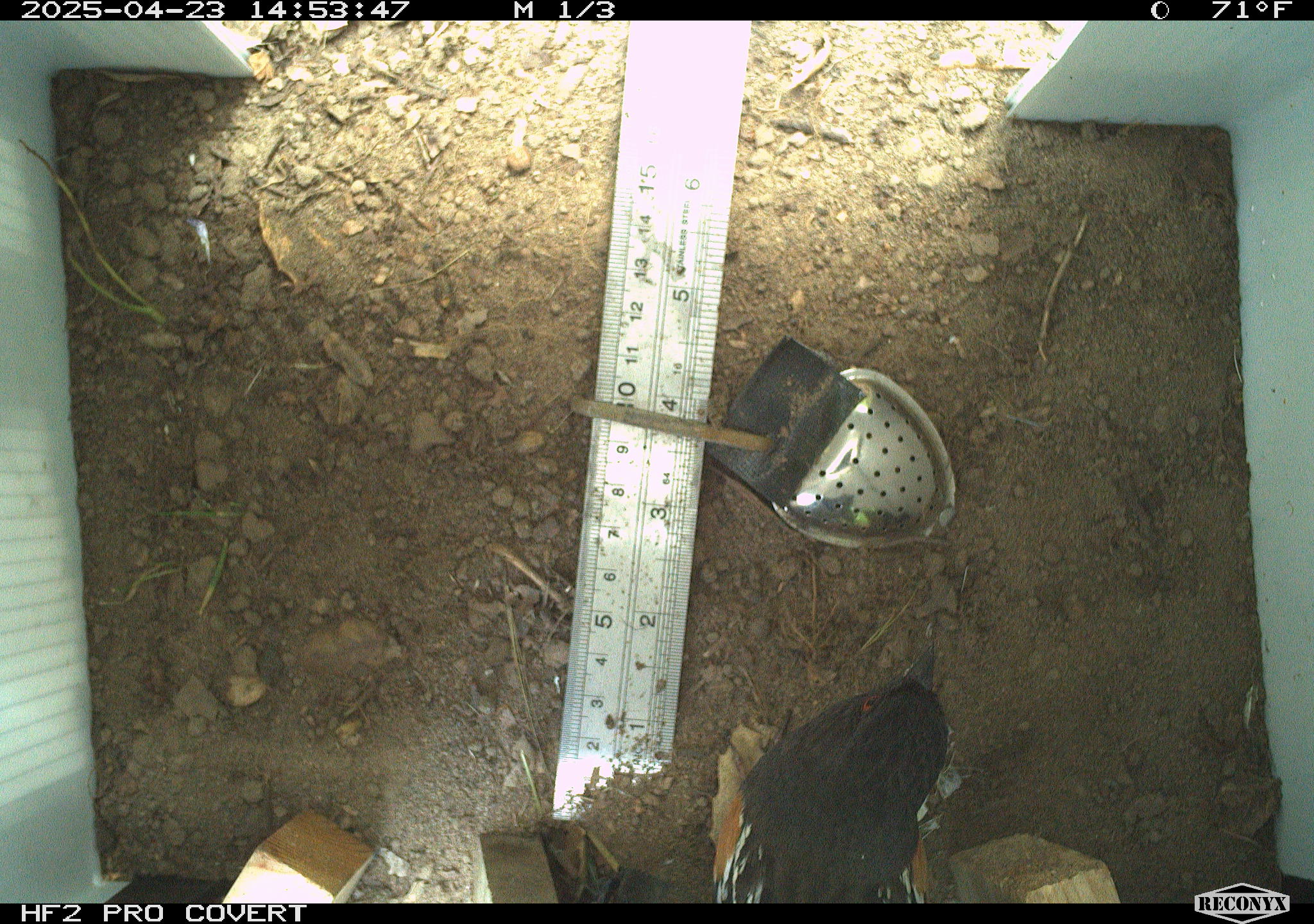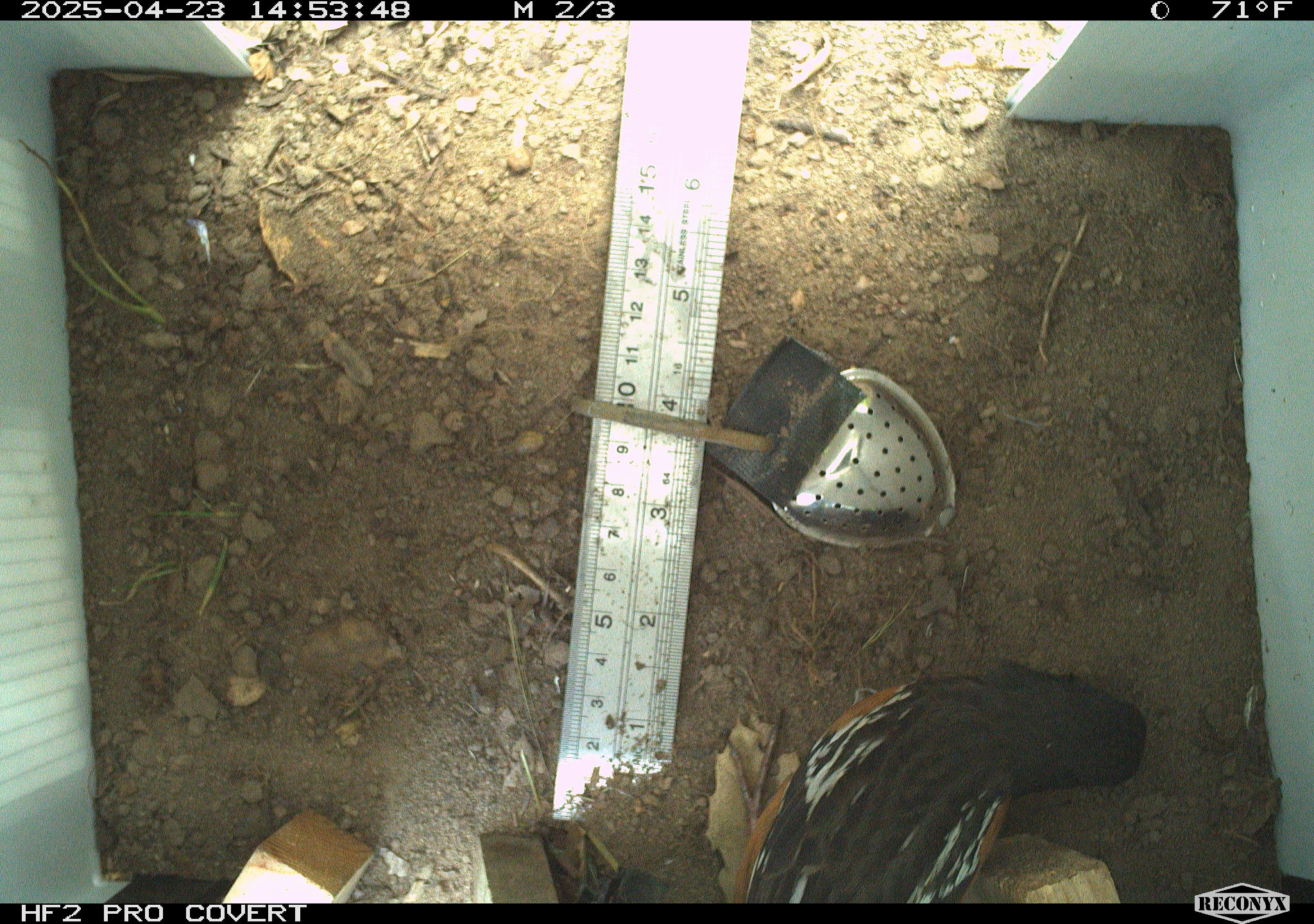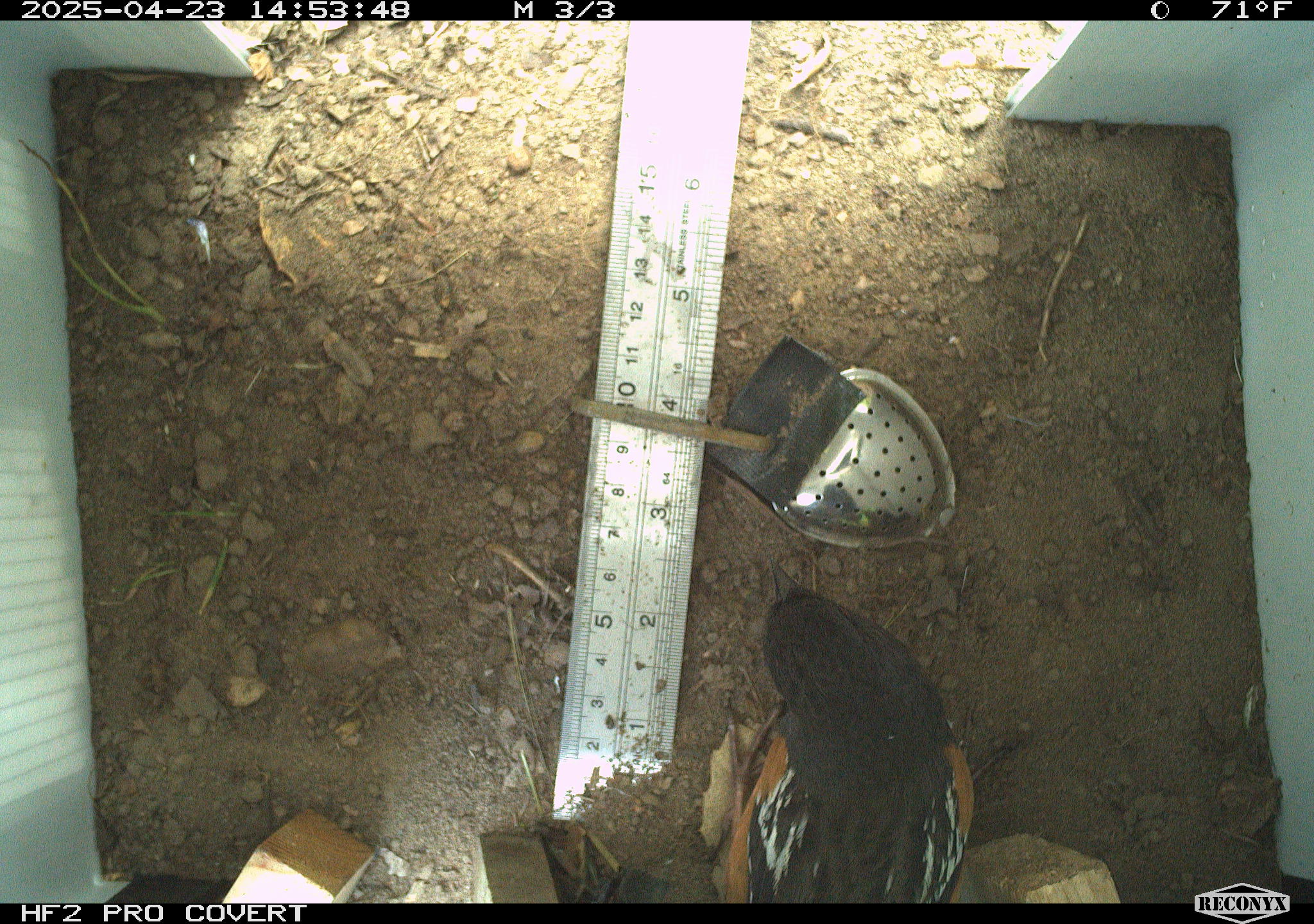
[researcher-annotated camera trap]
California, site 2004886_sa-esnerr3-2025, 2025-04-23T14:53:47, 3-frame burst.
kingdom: Animalia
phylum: Chordata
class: Aves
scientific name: Aves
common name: bird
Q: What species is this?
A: Bird (Aves).